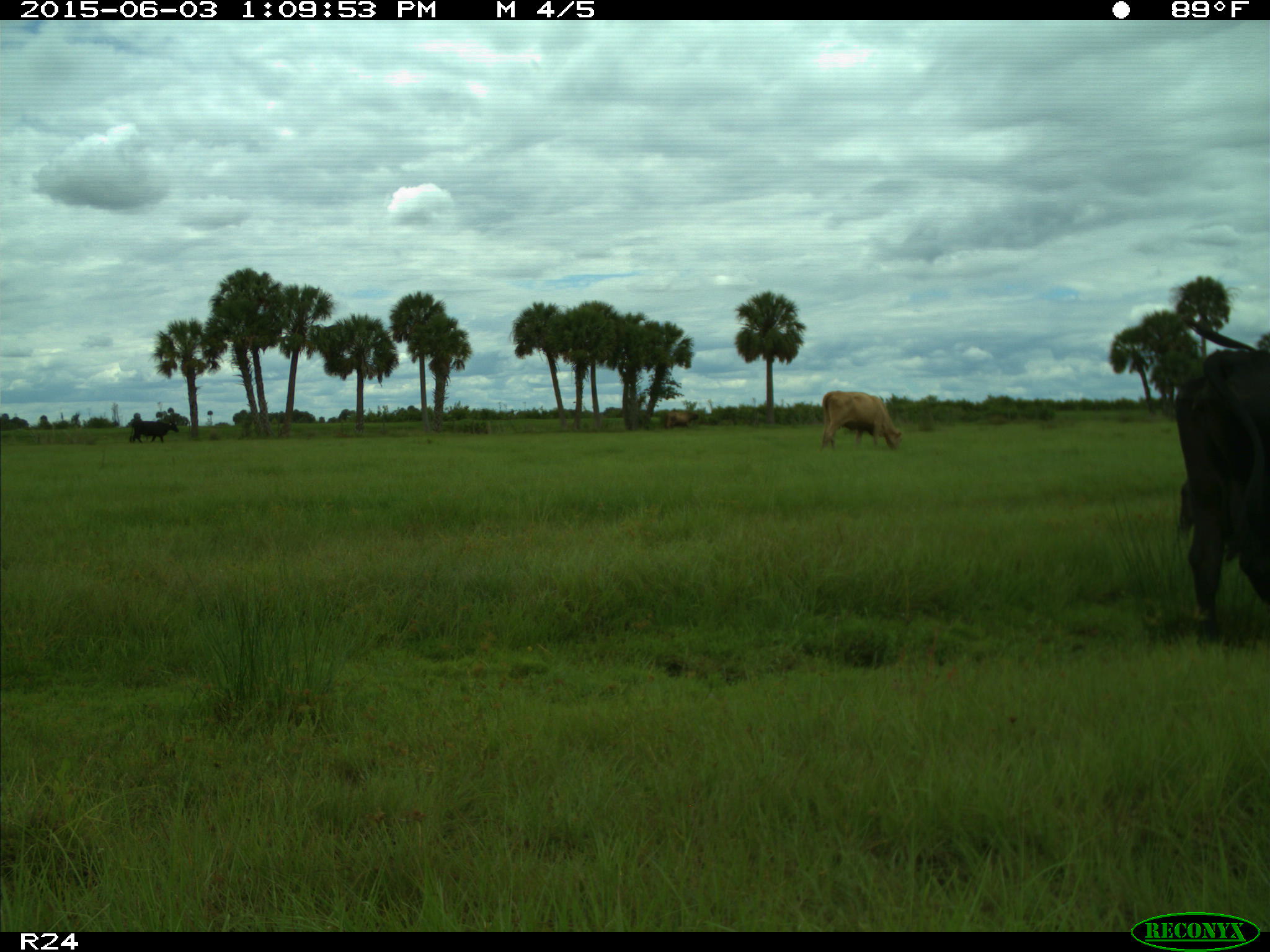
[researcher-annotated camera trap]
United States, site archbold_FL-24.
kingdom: Animalia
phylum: Chordata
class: Mammalia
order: Artiodactyla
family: Bovidae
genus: Bos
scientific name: Bos taurus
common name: domestic cow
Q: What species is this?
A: Bos taurus (domestic cow).